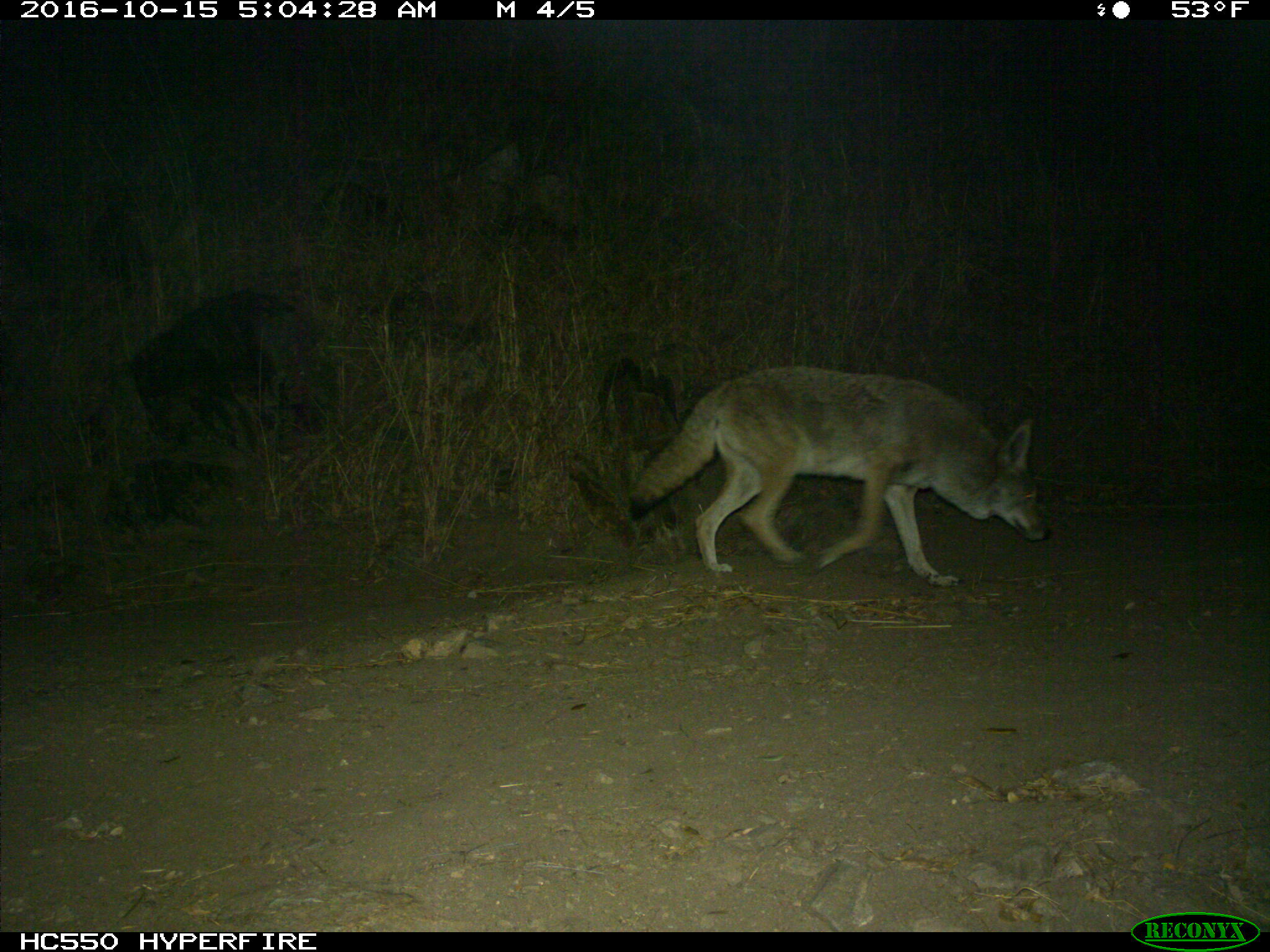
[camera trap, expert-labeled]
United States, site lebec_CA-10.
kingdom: Animalia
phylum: Chordata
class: Mammalia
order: Carnivora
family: Canidae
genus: Canis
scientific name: Canis latrans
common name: coyote